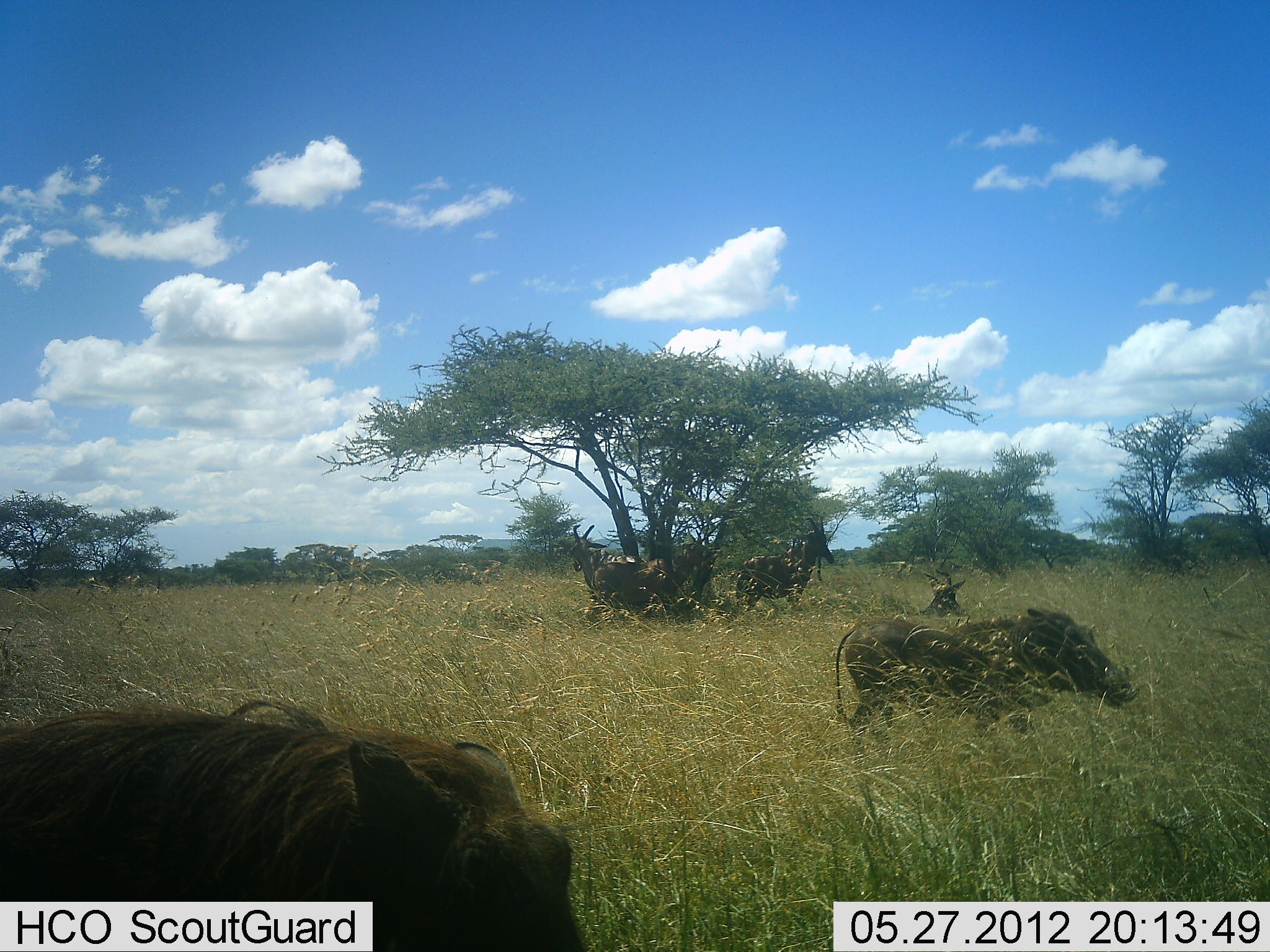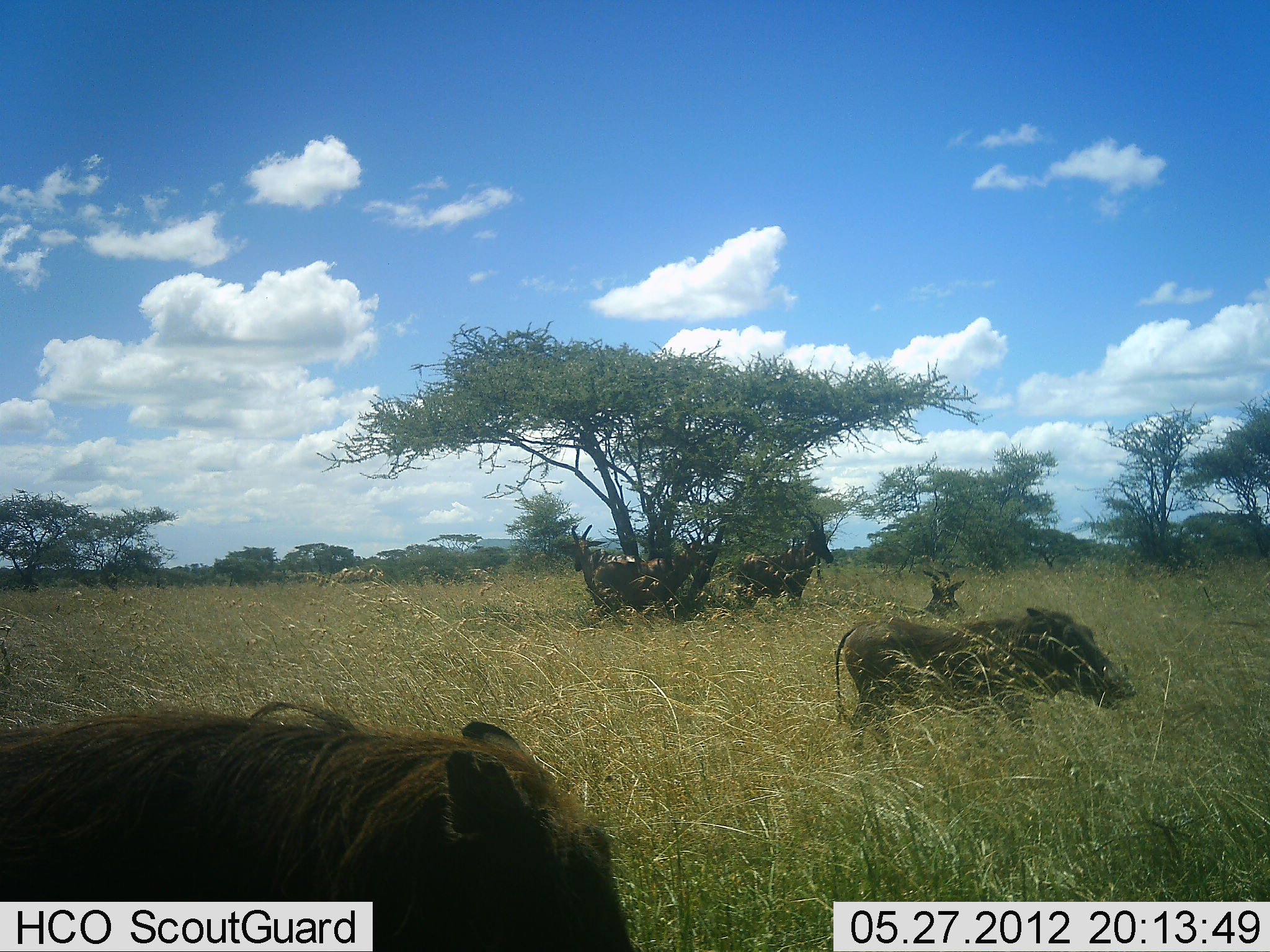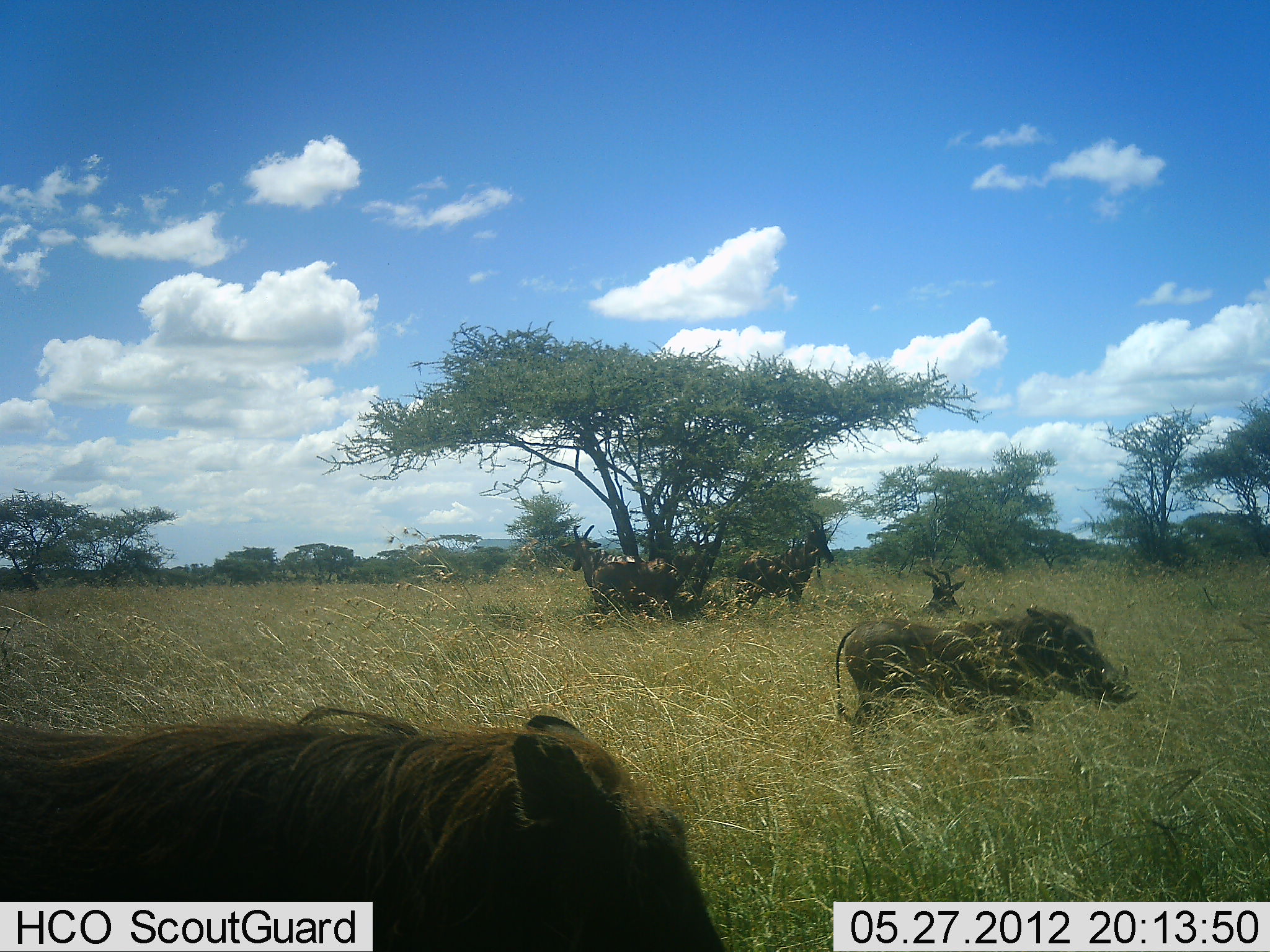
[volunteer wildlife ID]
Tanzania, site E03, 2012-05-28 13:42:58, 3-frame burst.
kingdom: Animalia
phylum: Chordata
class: Mammalia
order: Artiodactyla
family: Bovidae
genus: Damaliscus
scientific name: Damaliscus lunatus jimela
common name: topi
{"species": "topi (Damaliscus lunatus jimela)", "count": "4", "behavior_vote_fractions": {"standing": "80%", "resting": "80%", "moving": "0%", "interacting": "0%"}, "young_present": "0%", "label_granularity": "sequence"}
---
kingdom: Animalia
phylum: Chordata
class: Mammalia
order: Artiodactyla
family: Suidae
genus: Phacochoerus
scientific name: Phacochoerus africanus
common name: warthog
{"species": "warthog (Phacochoerus africanus)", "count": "2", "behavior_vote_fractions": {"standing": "62%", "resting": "0%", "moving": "62%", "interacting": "0%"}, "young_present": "0%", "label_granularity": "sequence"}